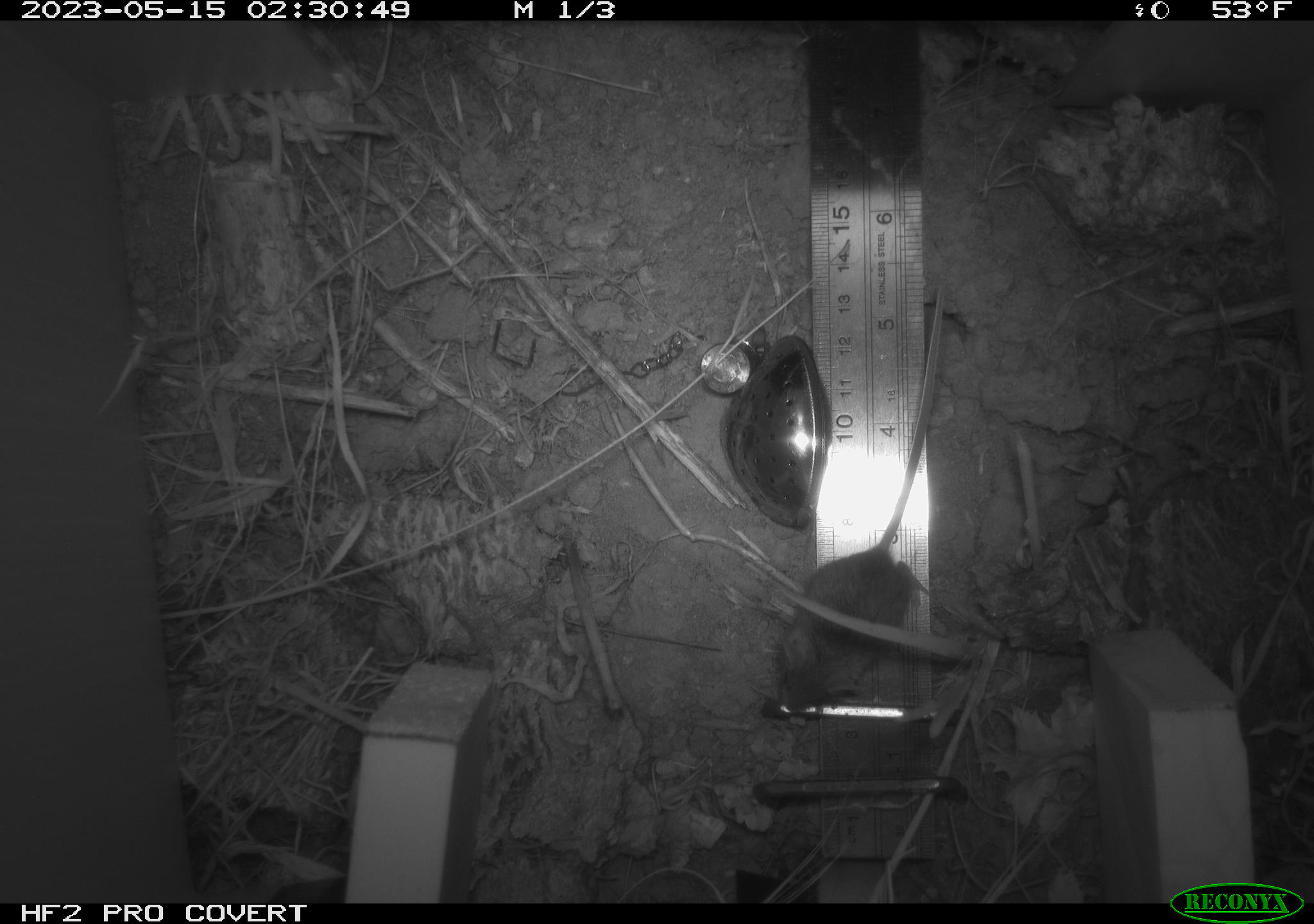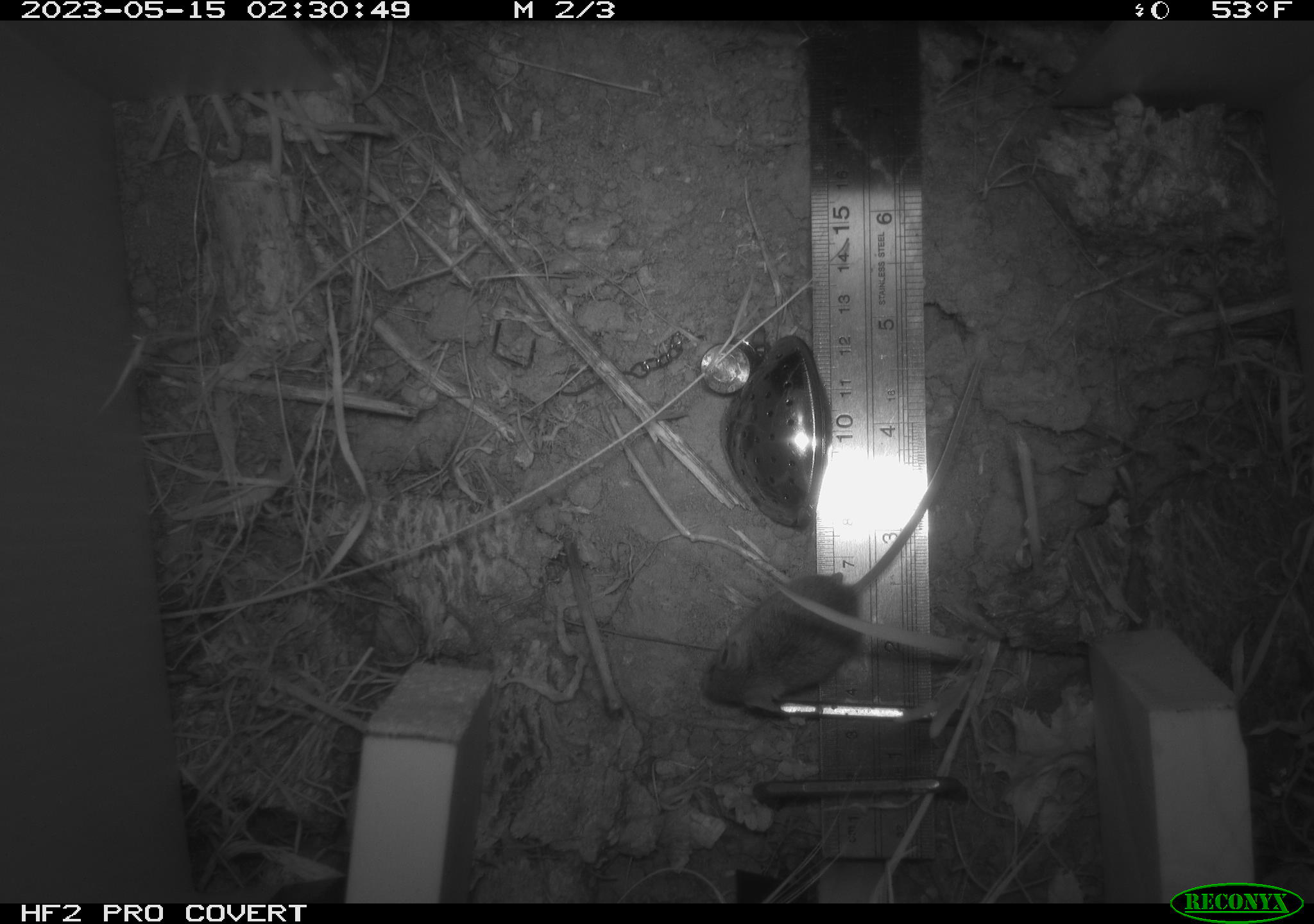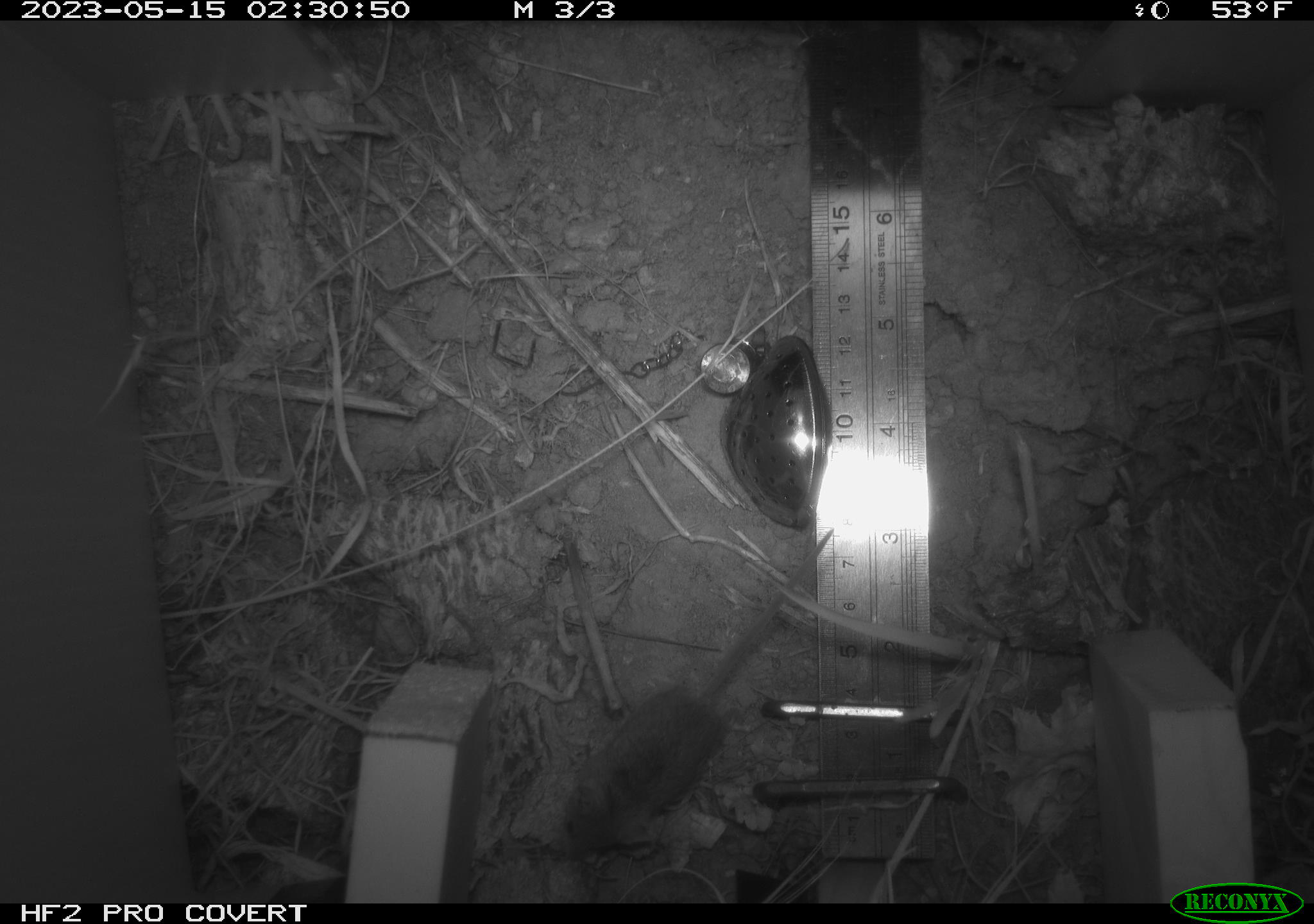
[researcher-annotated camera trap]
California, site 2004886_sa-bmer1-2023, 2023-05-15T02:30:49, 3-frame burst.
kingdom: Animalia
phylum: Chordata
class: Mammalia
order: Rodentia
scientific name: Rodentia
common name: mouse species